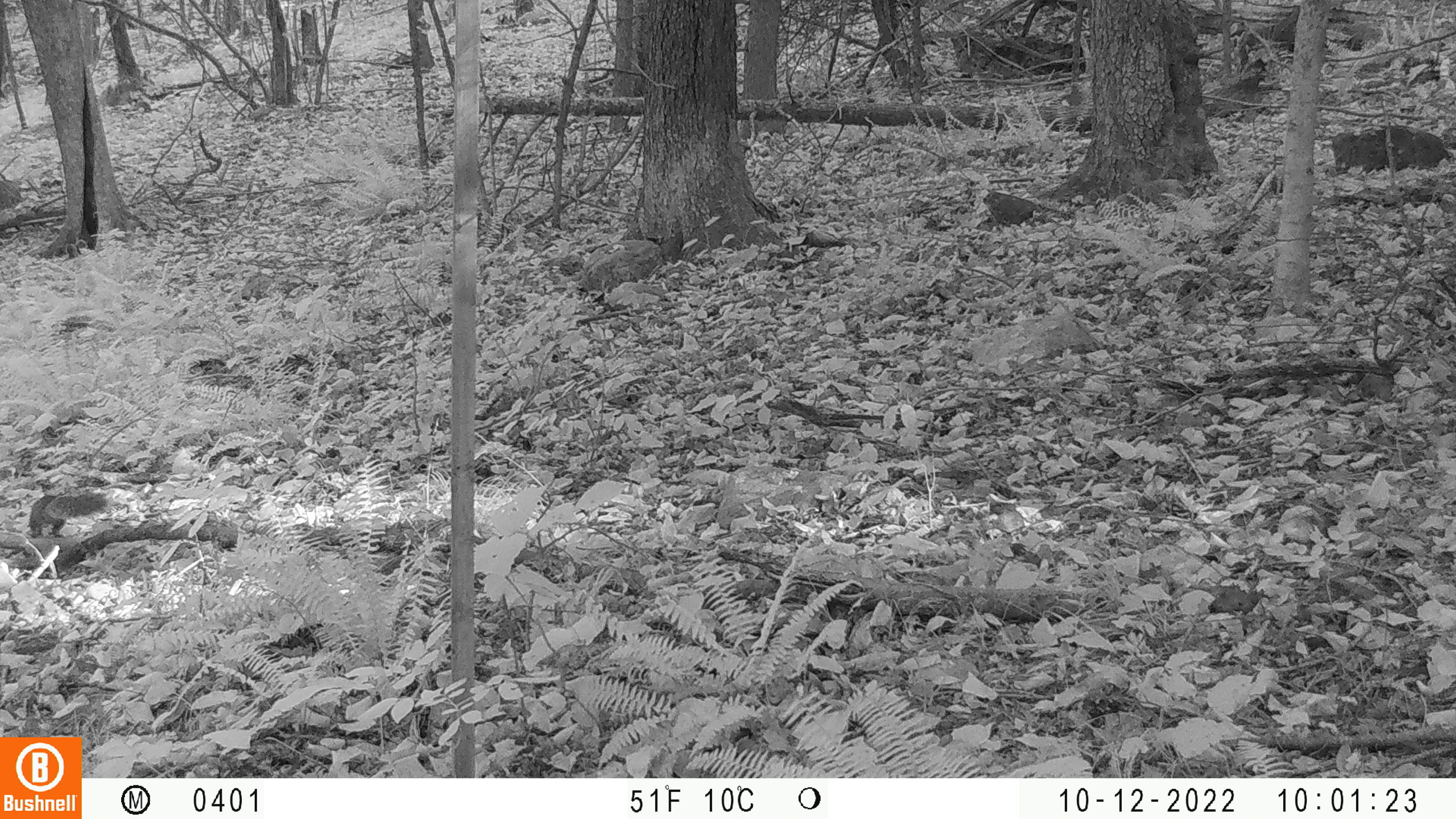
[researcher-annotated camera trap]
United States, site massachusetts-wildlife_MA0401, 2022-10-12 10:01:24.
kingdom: Animalia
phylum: Chordata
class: Mammalia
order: Rodentia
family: Sciuridae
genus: Sciurus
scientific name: Sciurus carolinensis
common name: gray squirrel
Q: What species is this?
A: Gray squirrel (Sciurus carolinensis).